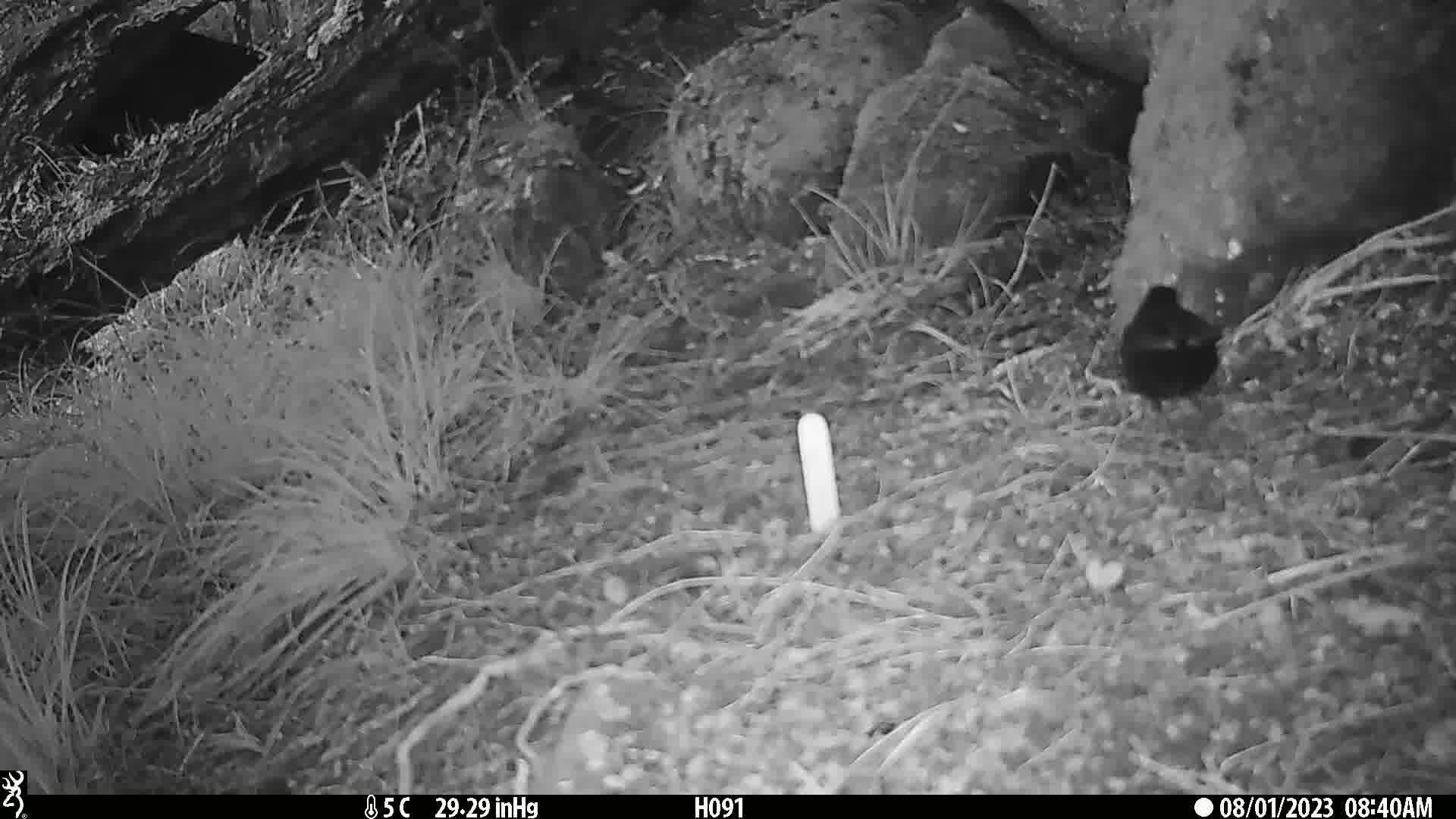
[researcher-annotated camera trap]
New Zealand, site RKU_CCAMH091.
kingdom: Animalia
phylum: Chordata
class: Aves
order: Passeriformes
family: Turdidae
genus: Turdus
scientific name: Turdus merula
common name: eurasian blackbird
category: blackbird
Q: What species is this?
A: Blackbird (eurasian blackbird) (Turdus merula).